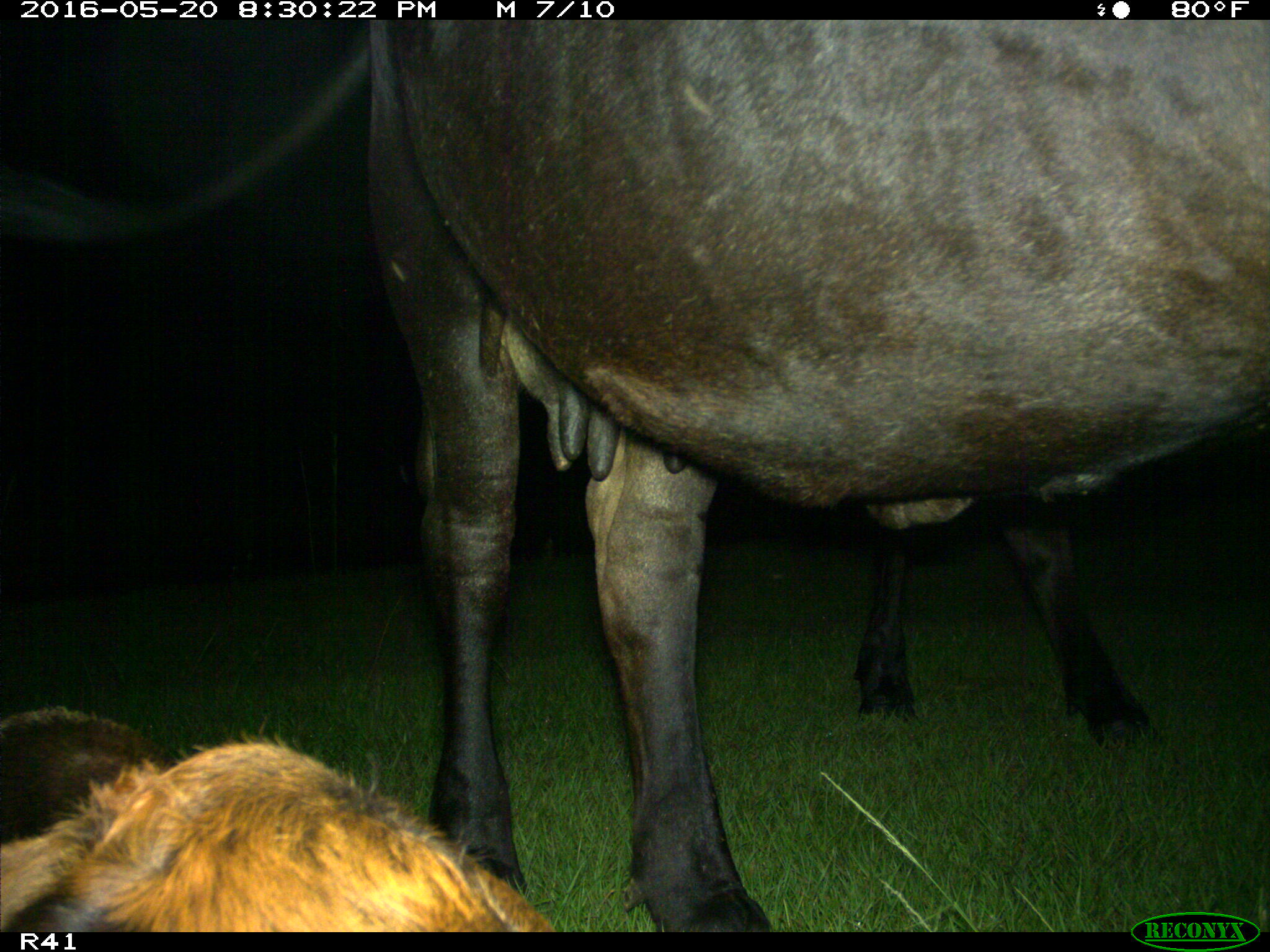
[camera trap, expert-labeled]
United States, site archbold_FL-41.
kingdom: Animalia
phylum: Chordata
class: Mammalia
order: Artiodactyla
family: Bovidae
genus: Bos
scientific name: Bos taurus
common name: domestic cow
Bos taurus (domestic cow).